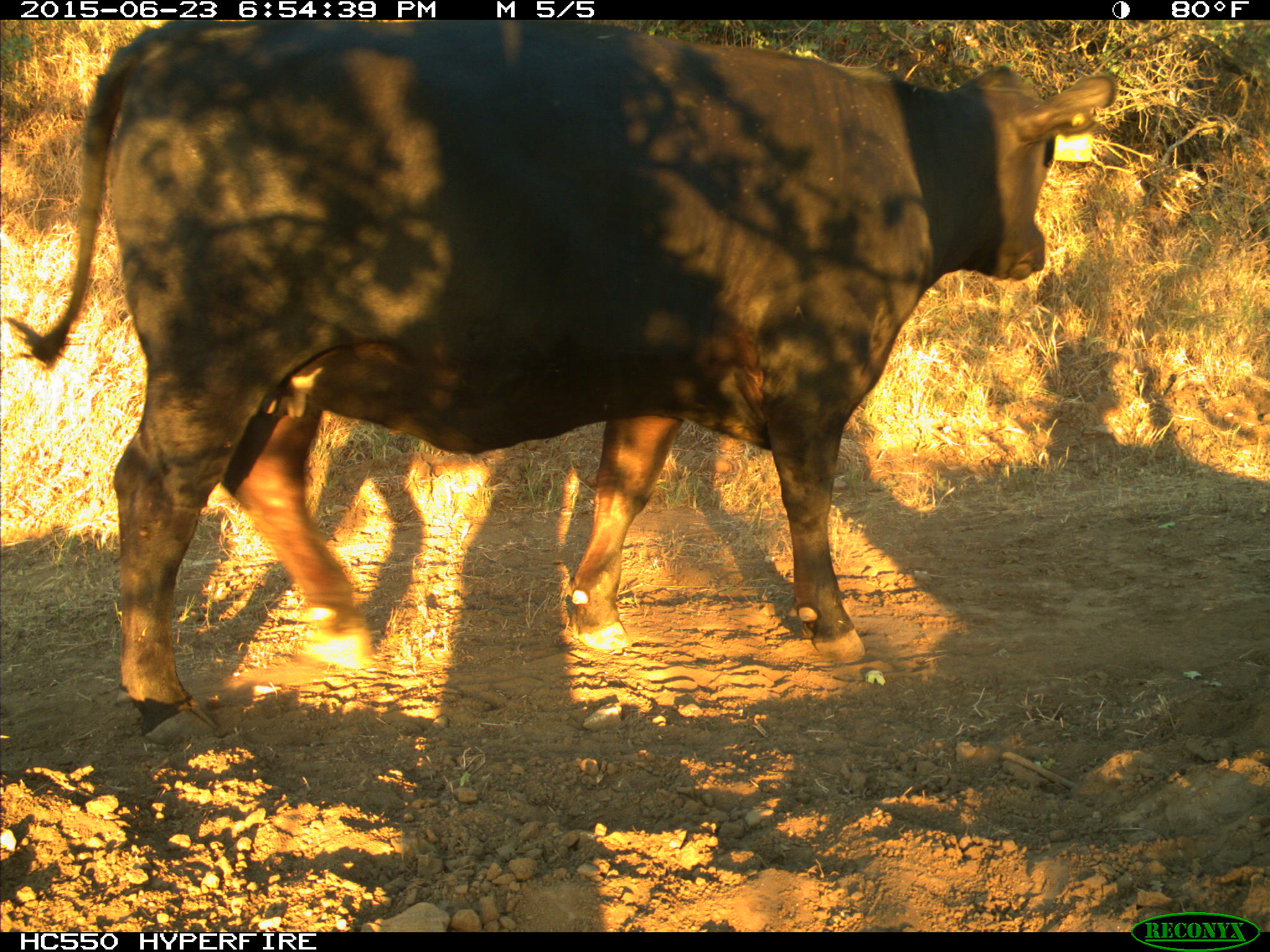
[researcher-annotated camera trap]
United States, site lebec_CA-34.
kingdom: Animalia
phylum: Chordata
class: Mammalia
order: Artiodactyla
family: Bovidae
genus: Bos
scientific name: Bos taurus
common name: domestic cow